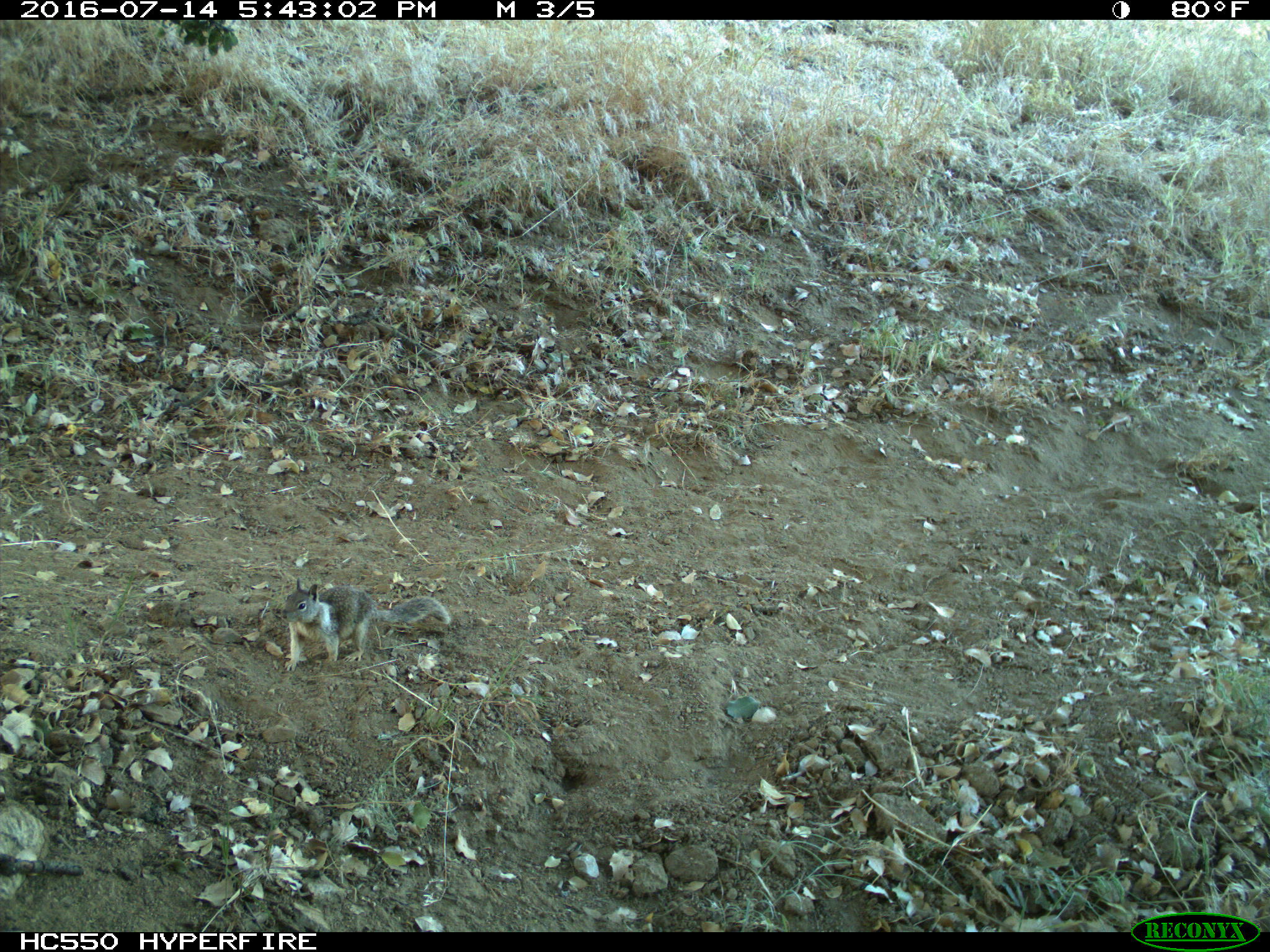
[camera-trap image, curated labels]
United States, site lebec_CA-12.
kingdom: Animalia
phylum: Chordata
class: Mammalia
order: Rodentia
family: Sciuridae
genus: Otospermophilus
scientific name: Otospermophilus beecheyi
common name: california ground squirrel